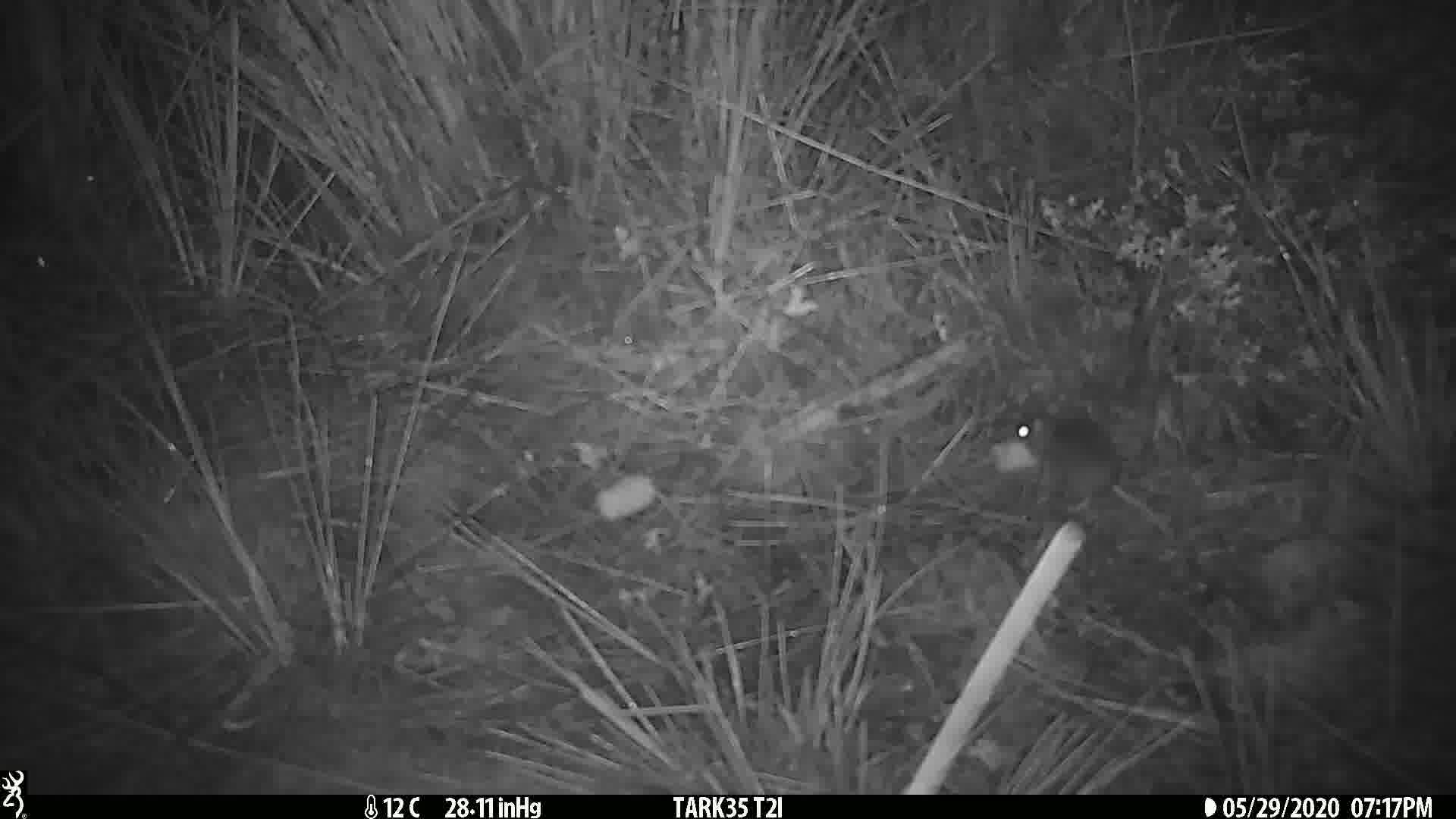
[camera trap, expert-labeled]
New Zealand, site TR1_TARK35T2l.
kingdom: Animalia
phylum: Chordata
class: Mammalia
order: Rodentia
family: Muridae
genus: Mus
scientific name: Mus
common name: mouse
Mouse (Mus).